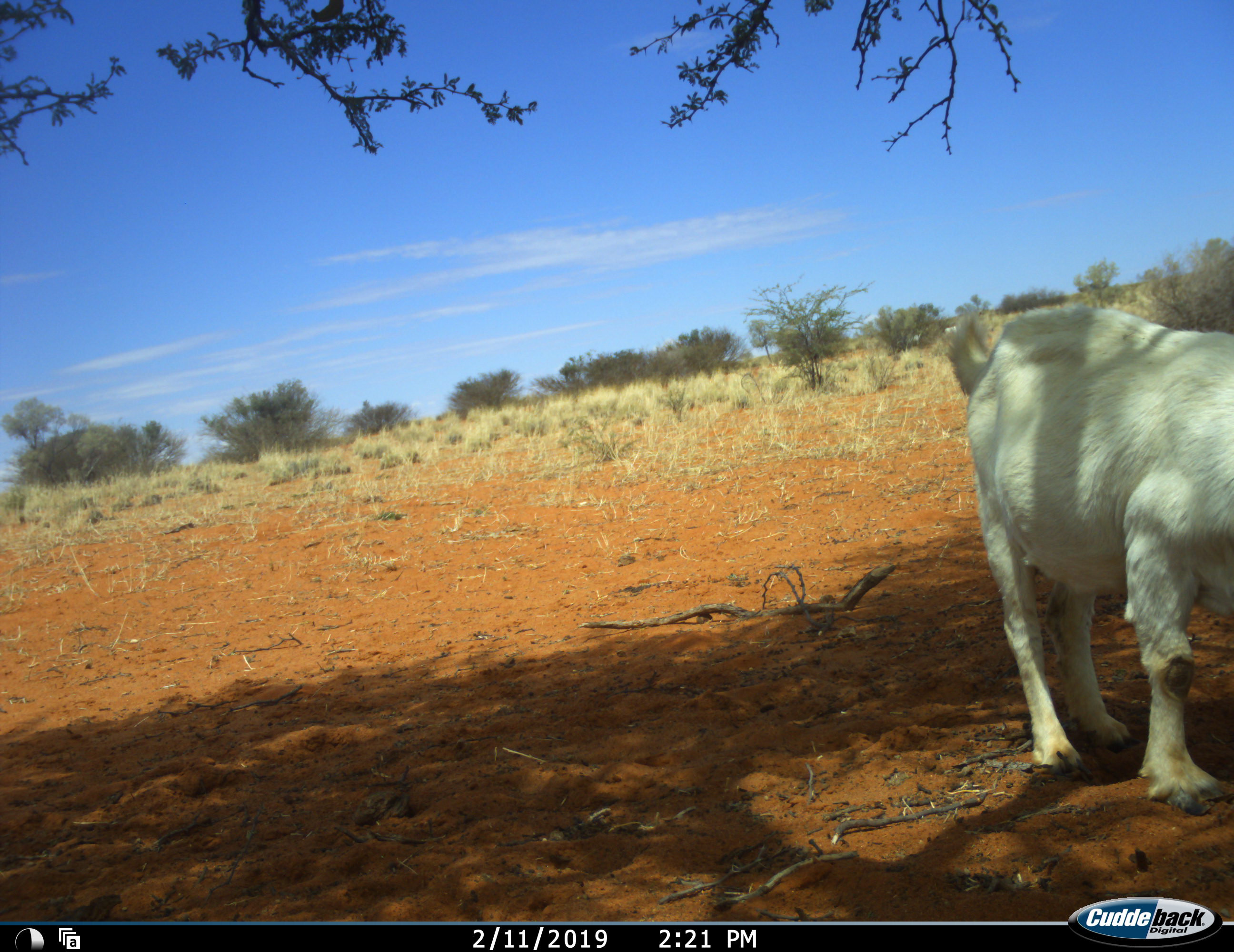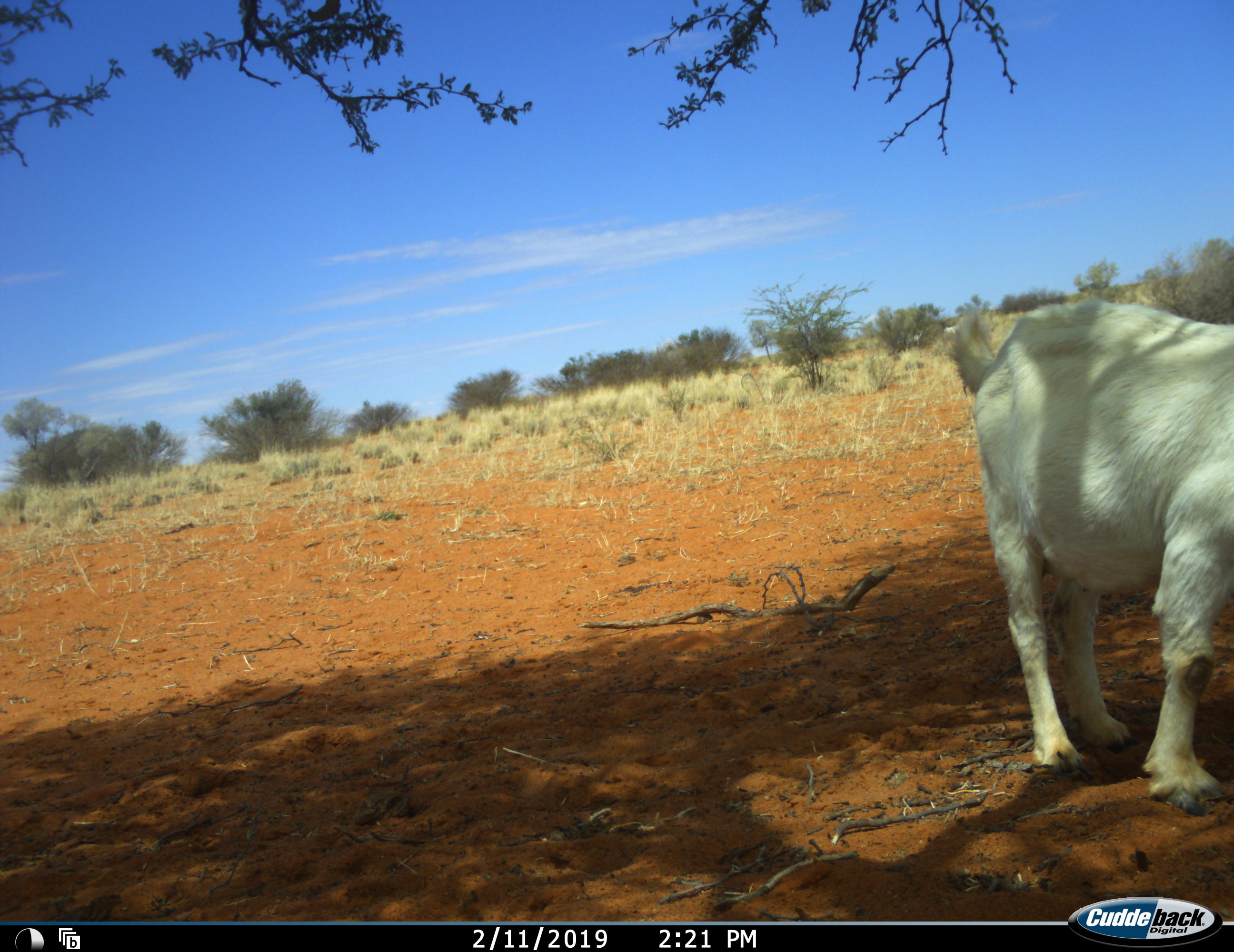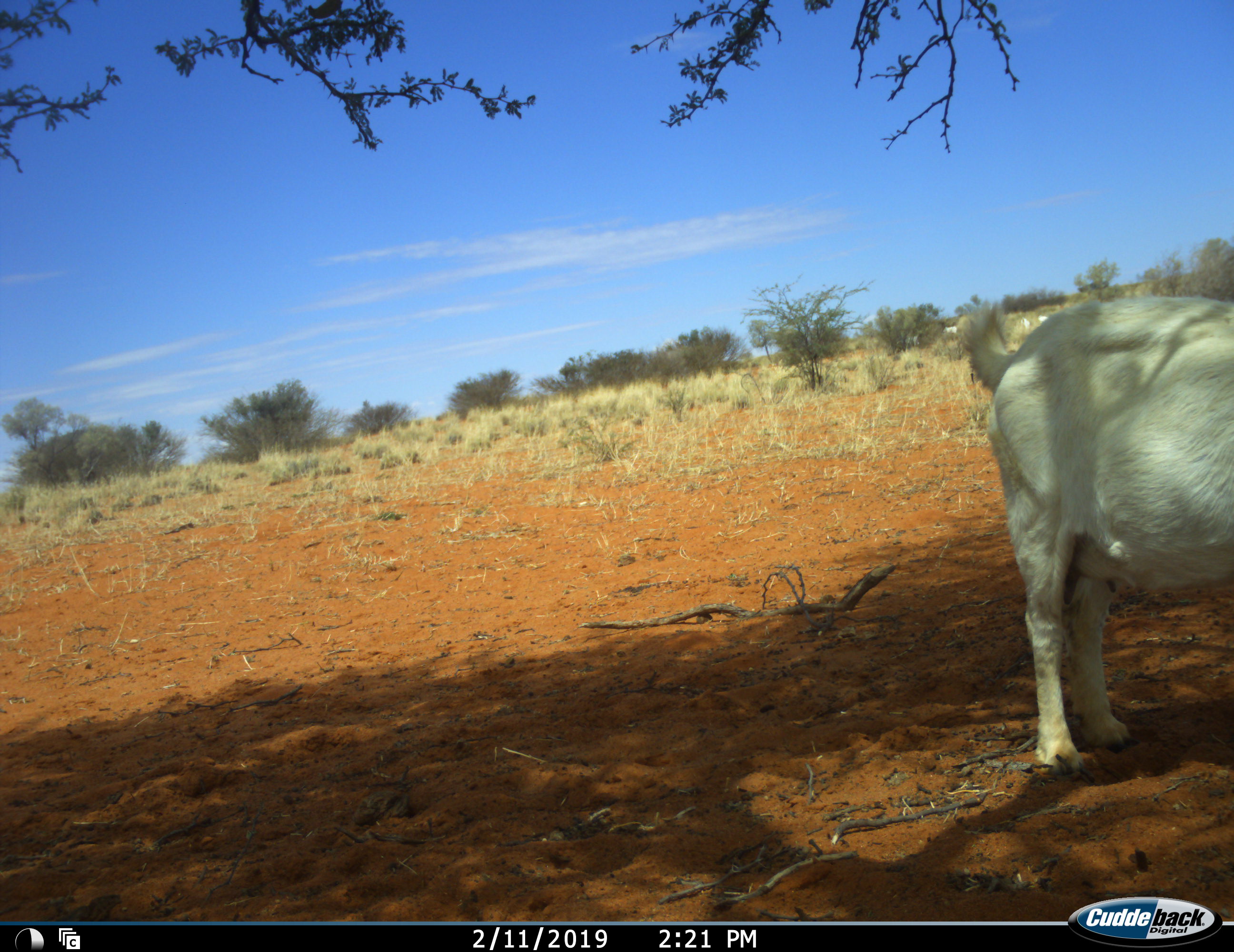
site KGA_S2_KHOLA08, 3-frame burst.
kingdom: Animalia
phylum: Chordata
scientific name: Vertebrata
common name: domestic animal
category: domesticanimal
Domesticanimal (domestic animal) (Vertebrata), count 1. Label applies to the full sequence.